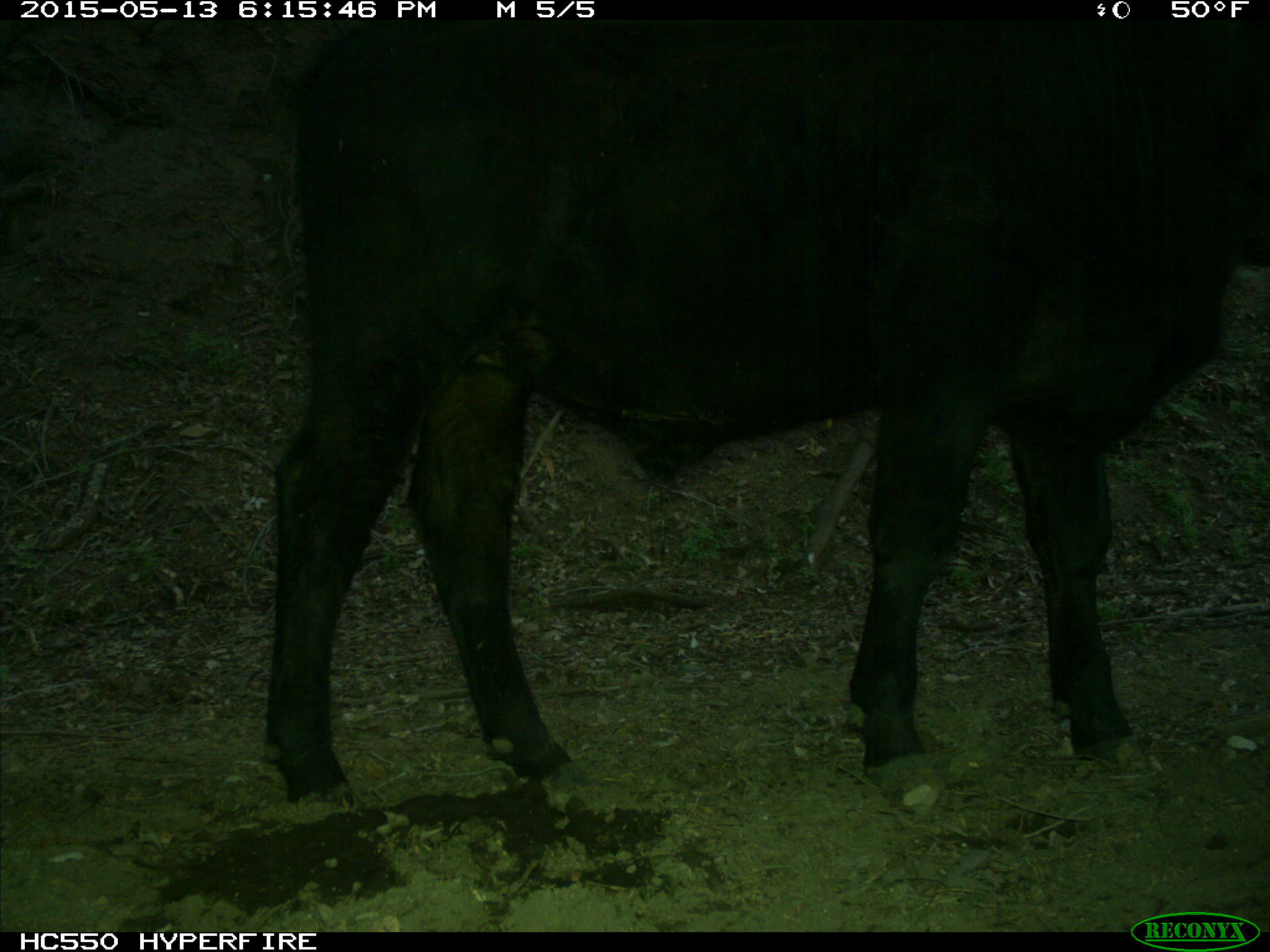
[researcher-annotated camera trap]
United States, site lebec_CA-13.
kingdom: Animalia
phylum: Chordata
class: Mammalia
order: Artiodactyla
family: Bovidae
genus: Bos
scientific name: Bos taurus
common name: domestic cow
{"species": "Bos taurus (domestic cow)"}